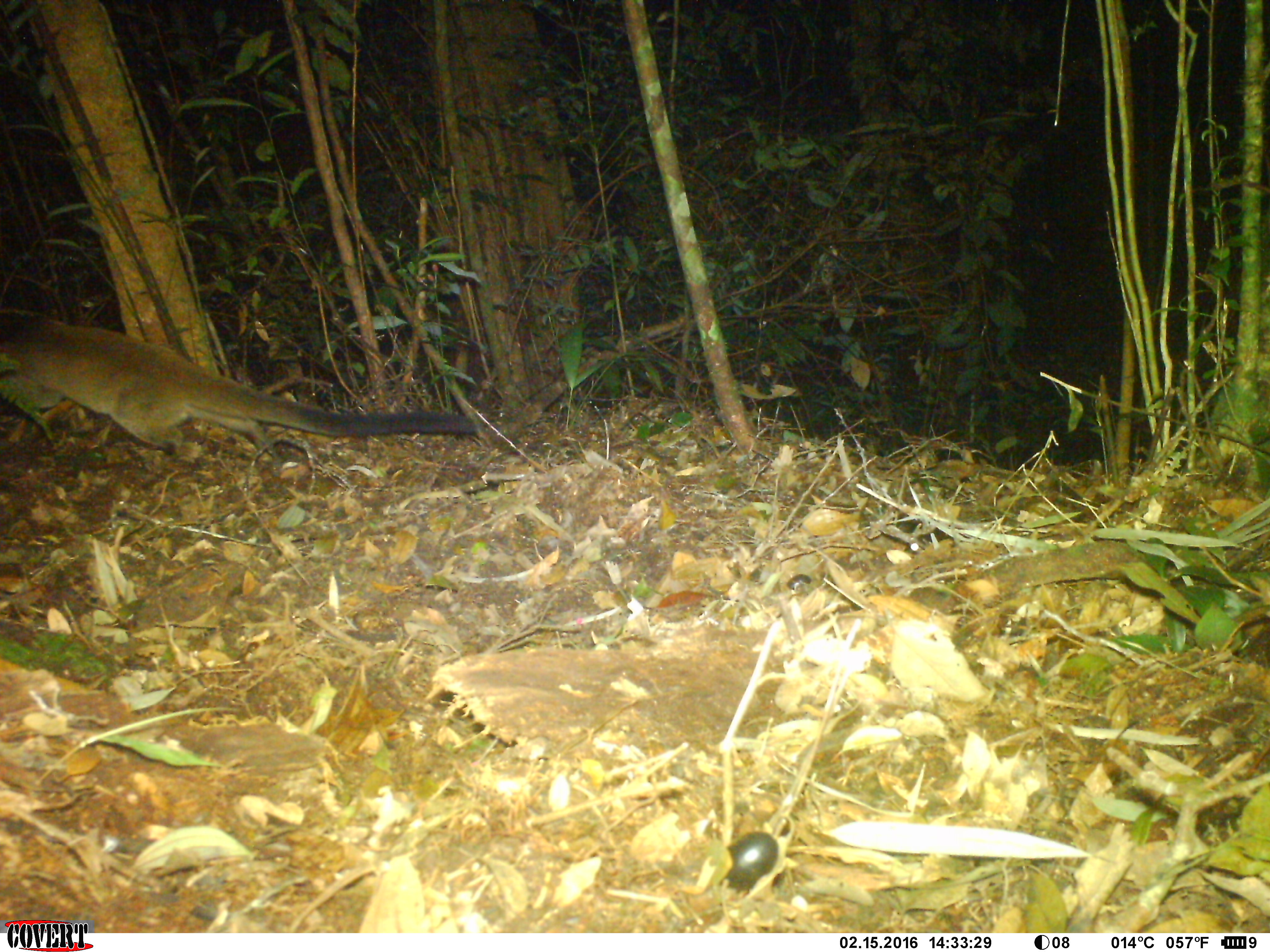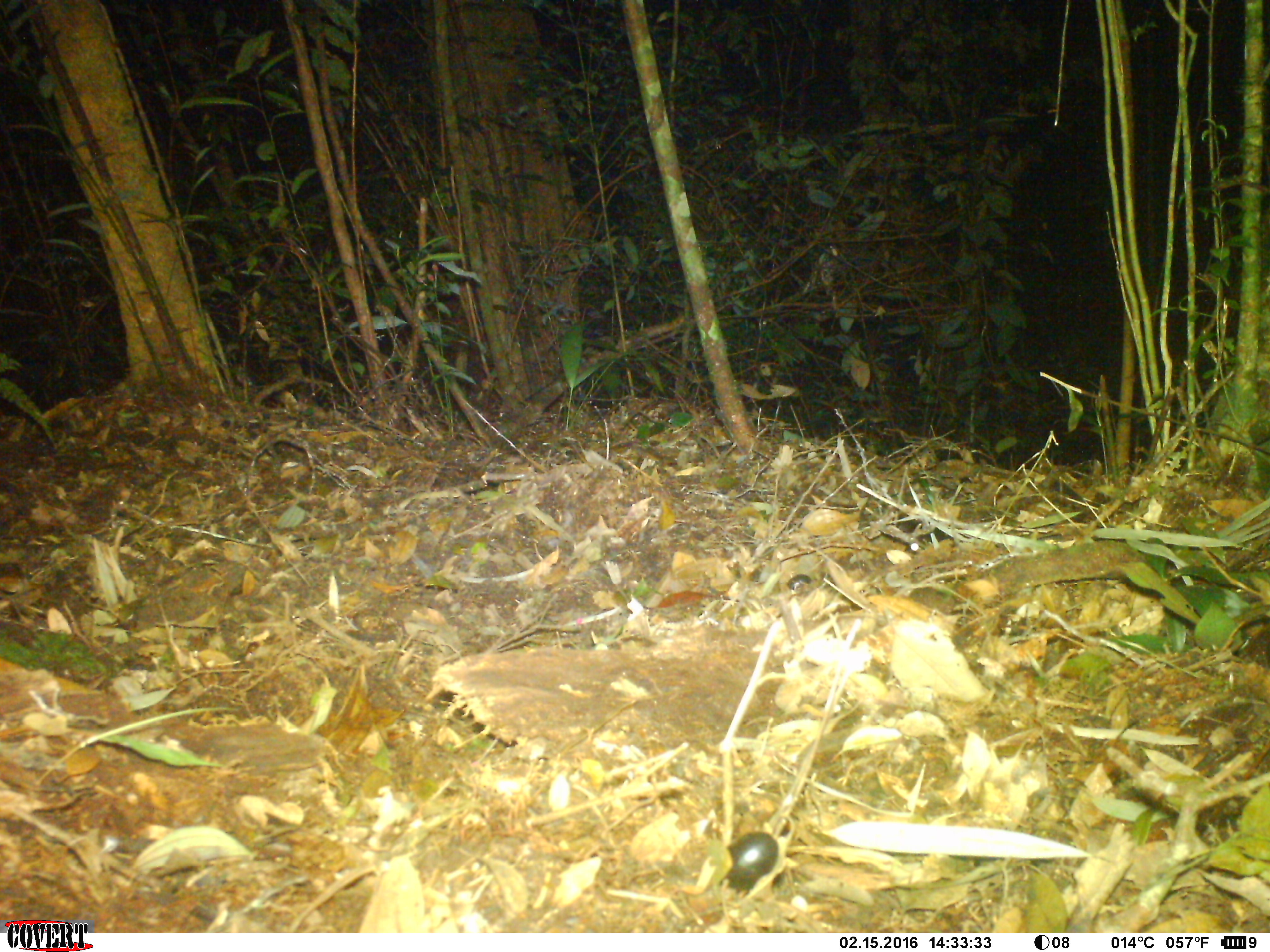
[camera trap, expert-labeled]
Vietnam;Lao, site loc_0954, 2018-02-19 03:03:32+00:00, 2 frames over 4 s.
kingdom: Animalia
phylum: Chordata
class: Mammalia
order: Carnivora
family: Viverridae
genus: Paguma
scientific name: Paguma larvata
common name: masked palm civet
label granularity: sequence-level